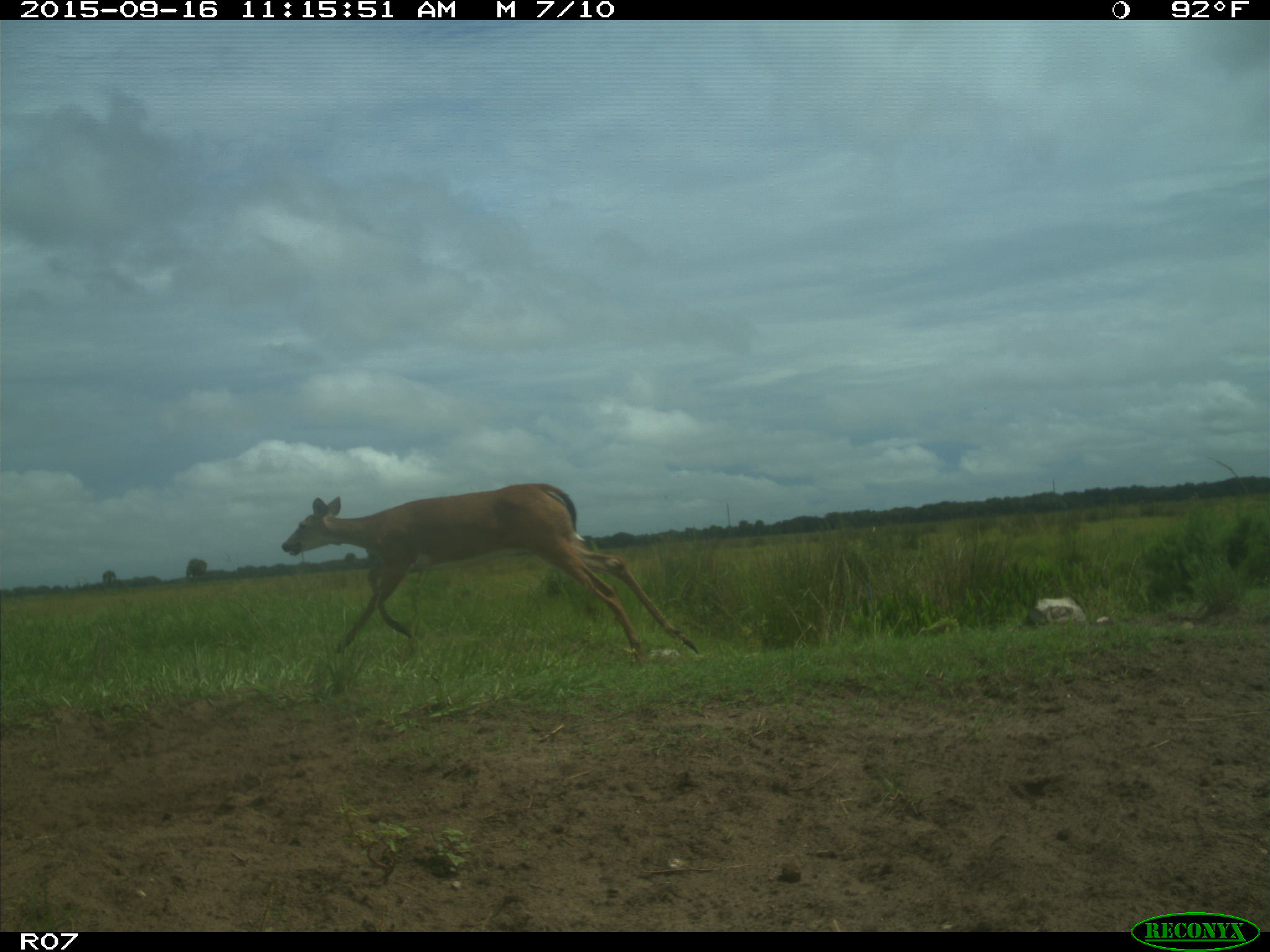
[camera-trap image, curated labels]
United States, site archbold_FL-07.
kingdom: Animalia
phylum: Chordata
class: Mammalia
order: Artiodactyla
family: Cervidae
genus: Odocoileus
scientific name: Odocoileus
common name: deer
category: unidentified deer